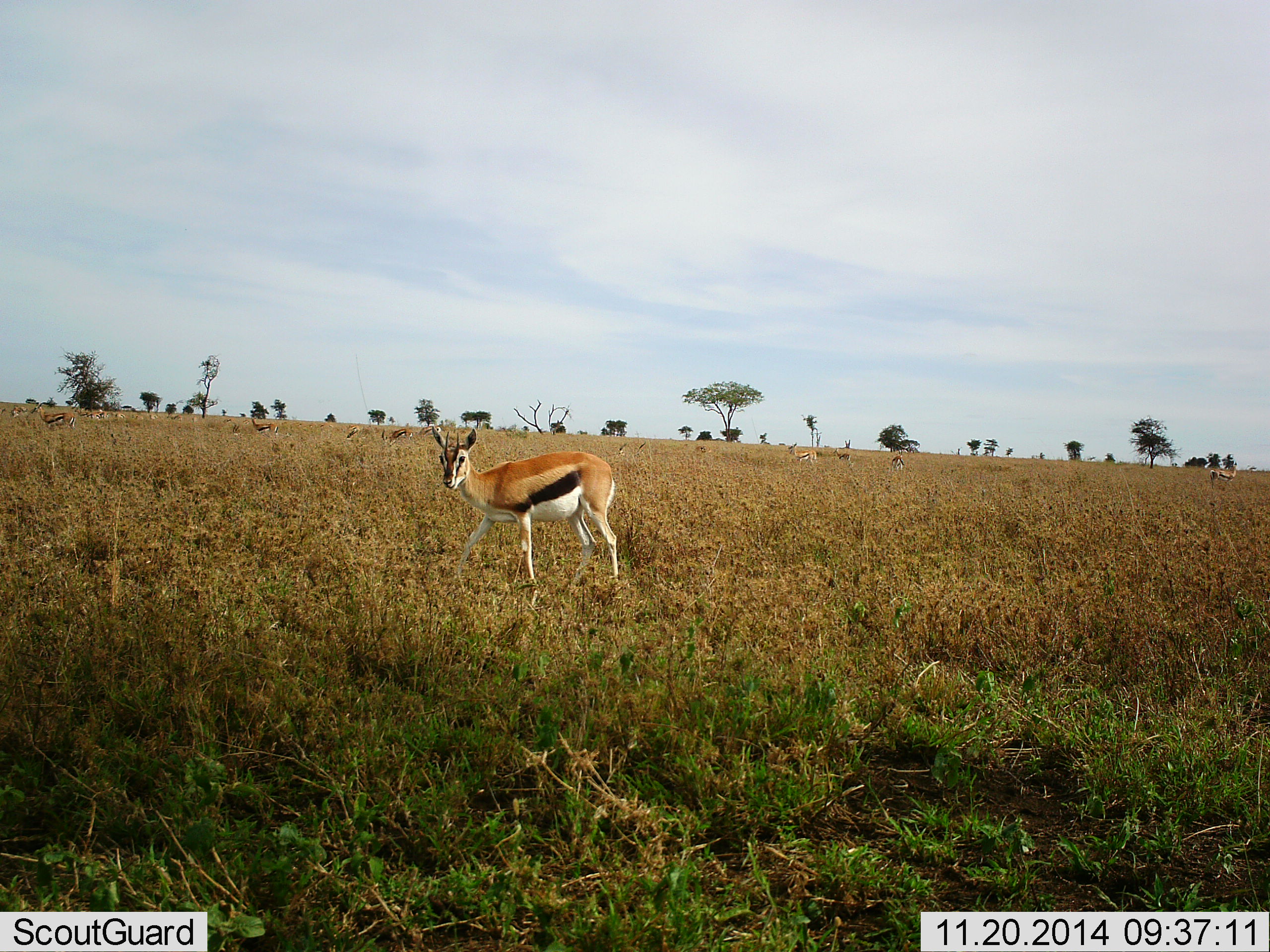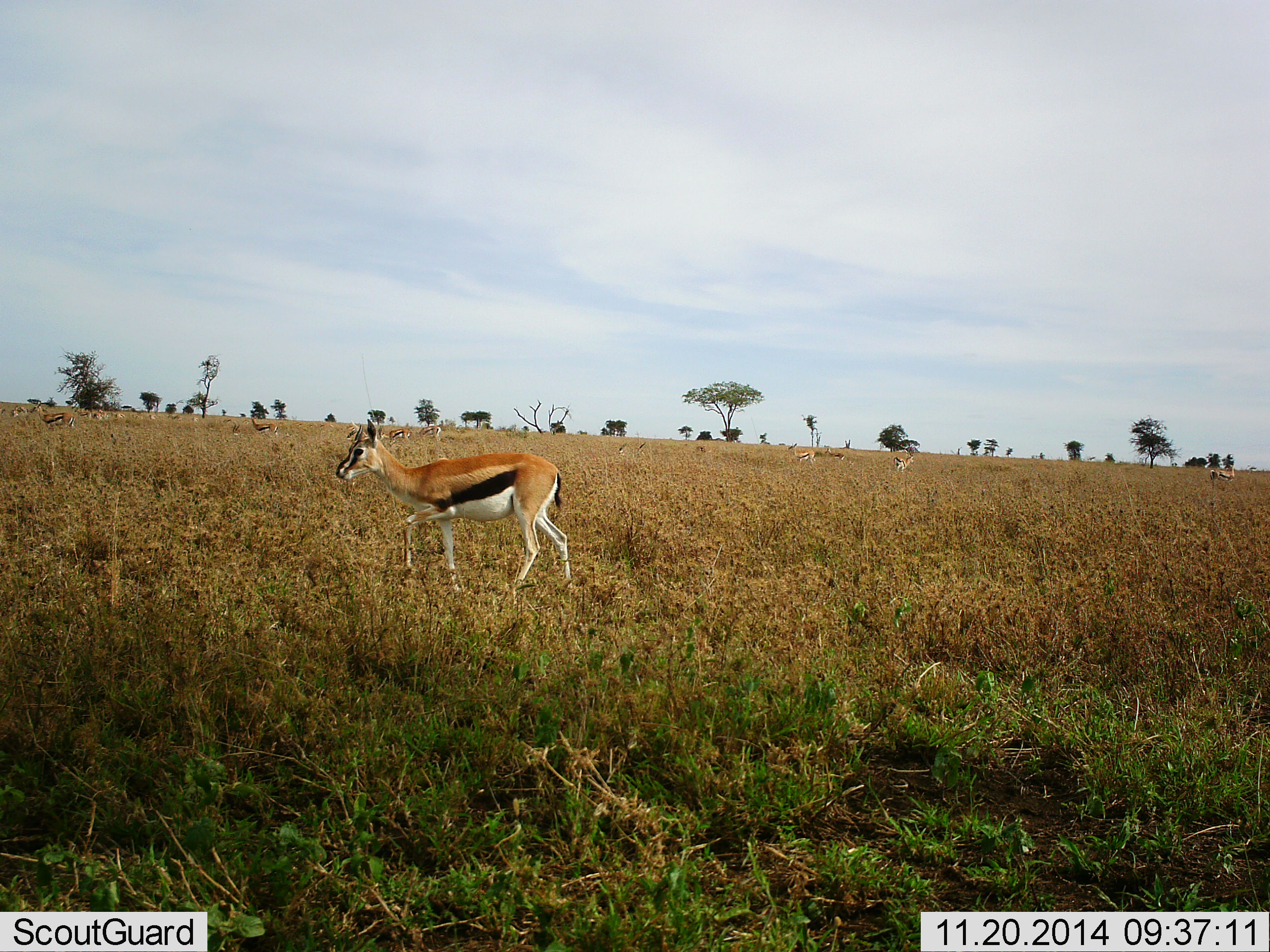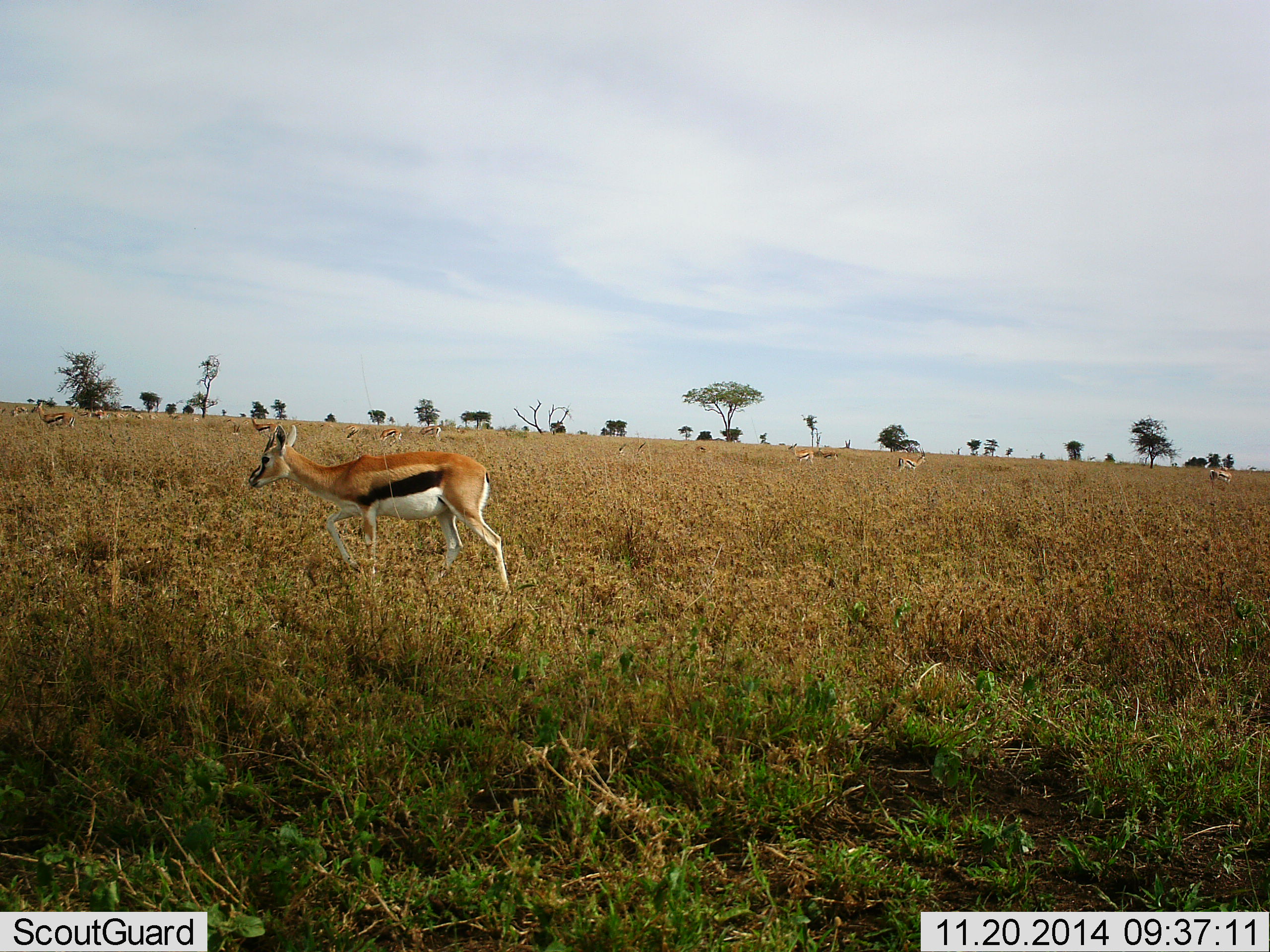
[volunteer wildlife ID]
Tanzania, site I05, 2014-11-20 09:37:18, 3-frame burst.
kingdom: Animalia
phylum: Chordata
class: Mammalia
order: Artiodactyla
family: Bovidae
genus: Eudorcas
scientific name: Eudorcas thomsonii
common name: thomson's gazelle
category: gazellethomsons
Gazellethomsons (thomson's gazelle) (Eudorcas thomsonii), count 1. Behavior (volunteer vote fractions): standing 30%, resting 0%, moving 100%, interacting 0%. Young present (vote fraction): 0%. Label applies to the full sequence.